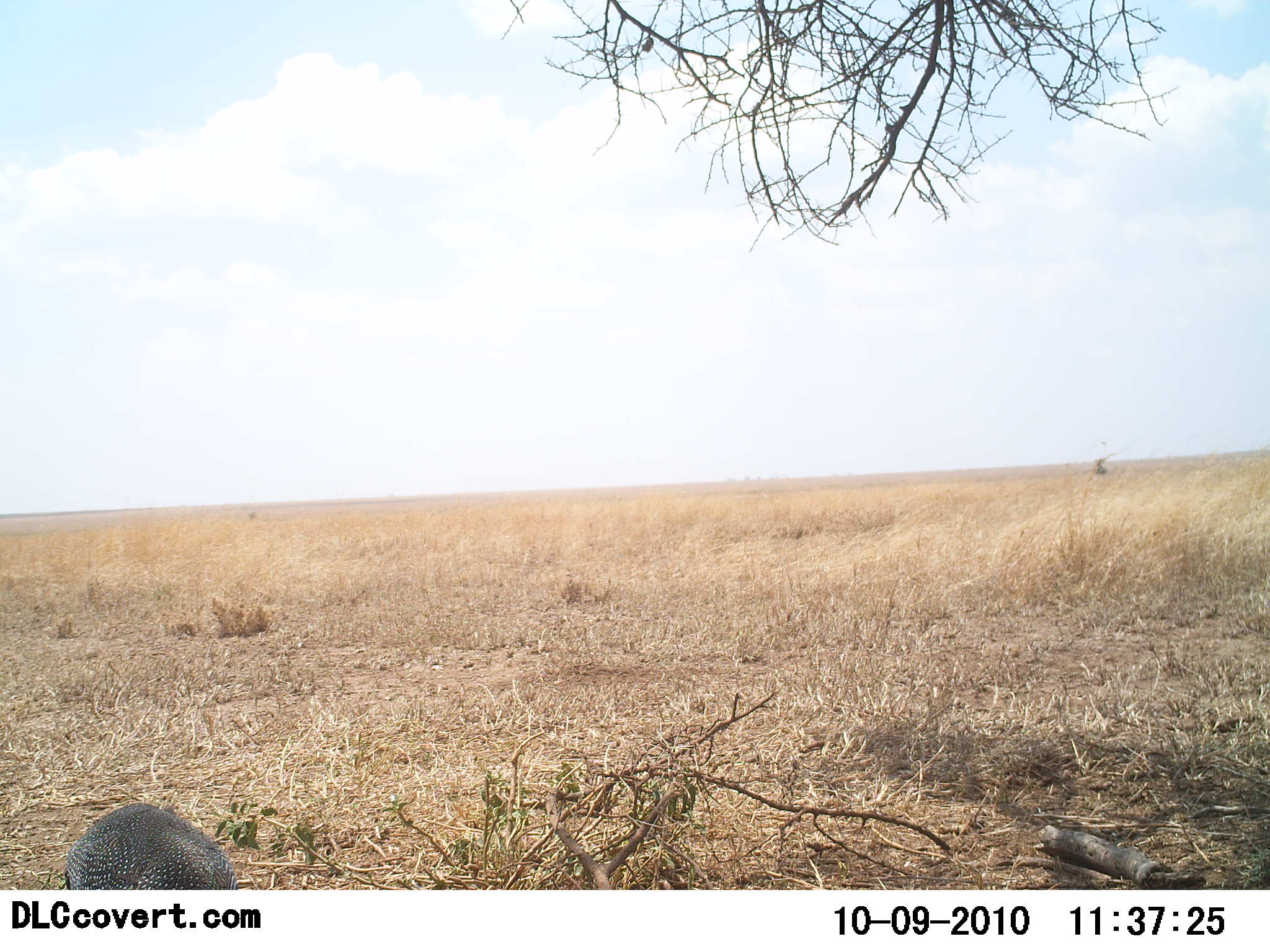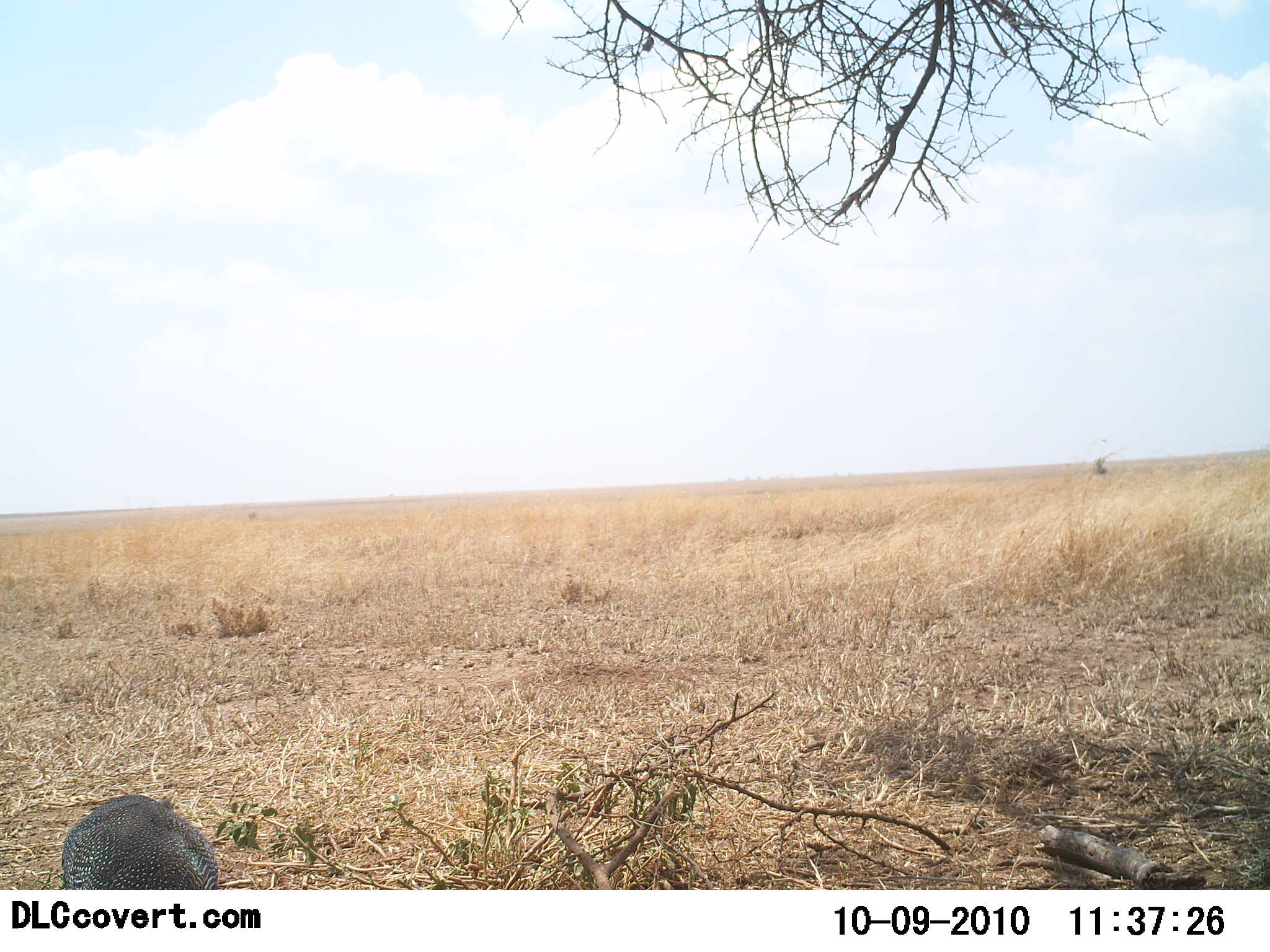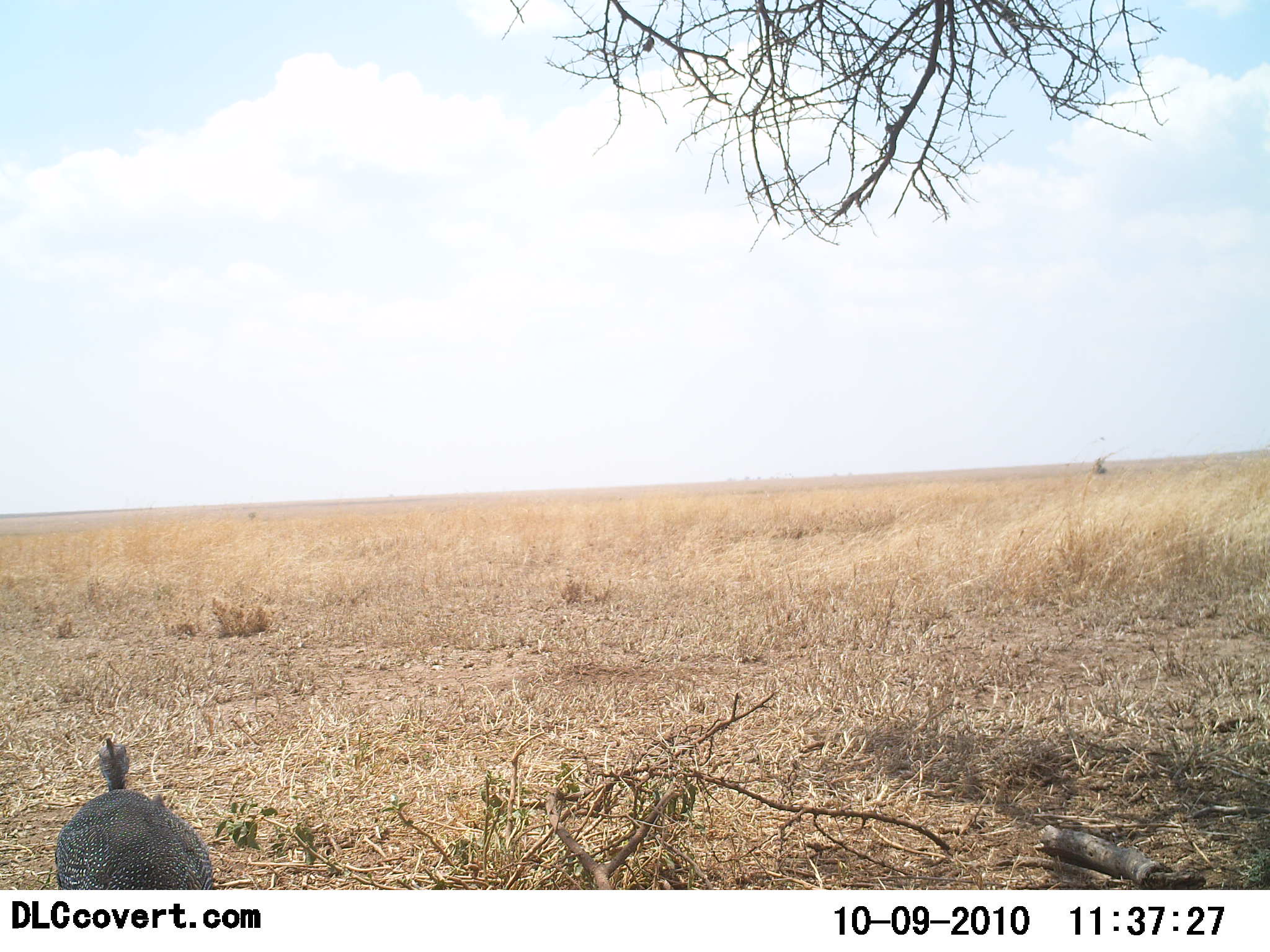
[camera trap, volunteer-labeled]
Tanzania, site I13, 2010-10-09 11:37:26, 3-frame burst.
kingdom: Animalia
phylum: Chordata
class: Aves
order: Galliformes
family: Numididae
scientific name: Numididae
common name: guinea fowl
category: guineafowl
Guineafowl (guinea fowl) (Numididae), count 1. Behavior (volunteer vote fractions): standing 41%, resting 0%, moving 12%, interacting 0%. Young present (vote fraction): 0%. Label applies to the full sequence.